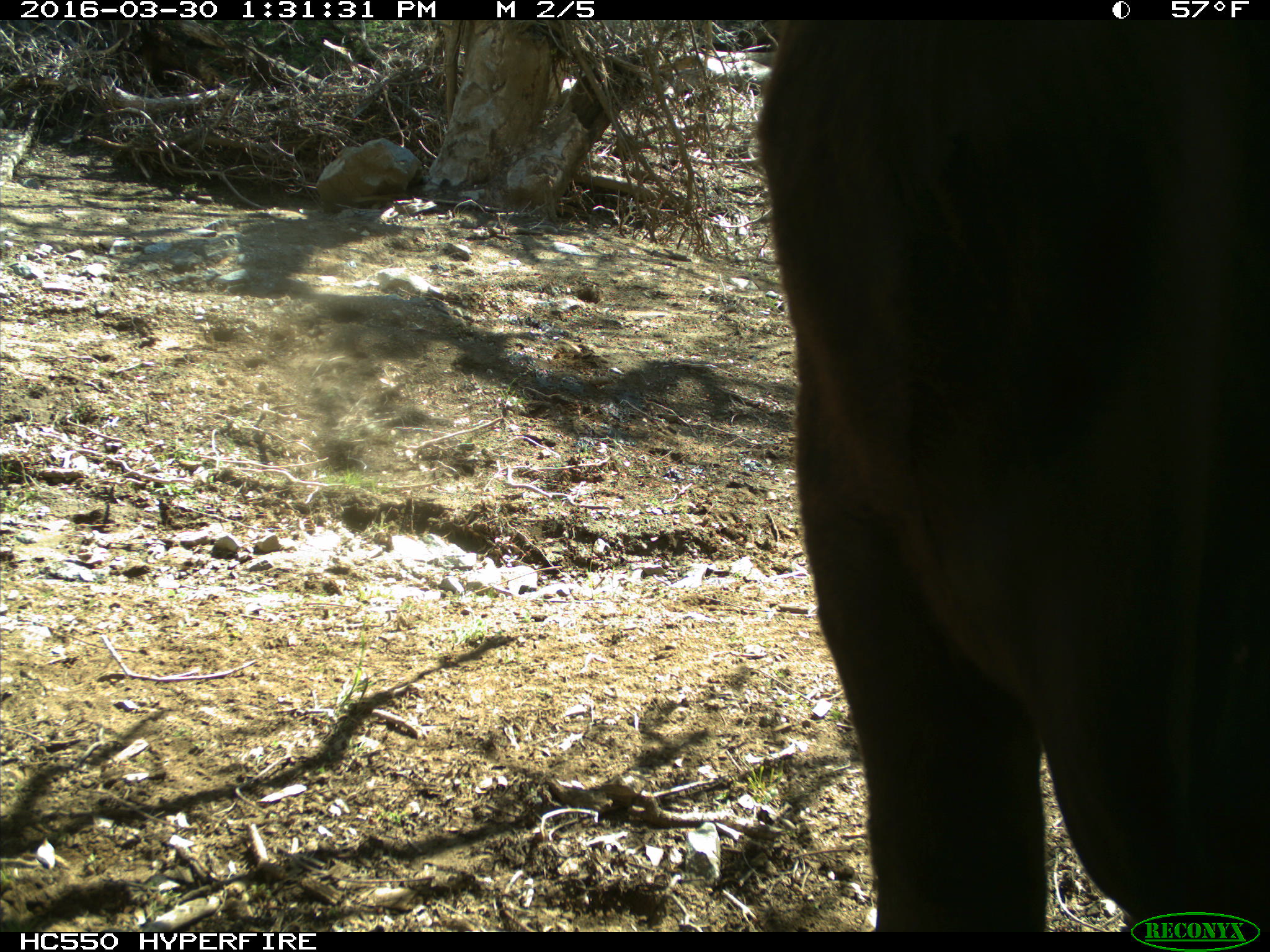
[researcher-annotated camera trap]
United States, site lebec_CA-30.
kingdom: Animalia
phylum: Chordata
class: Mammalia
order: Artiodactyla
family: Bovidae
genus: Bos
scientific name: Bos taurus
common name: domestic cow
Bos taurus (domestic cow).